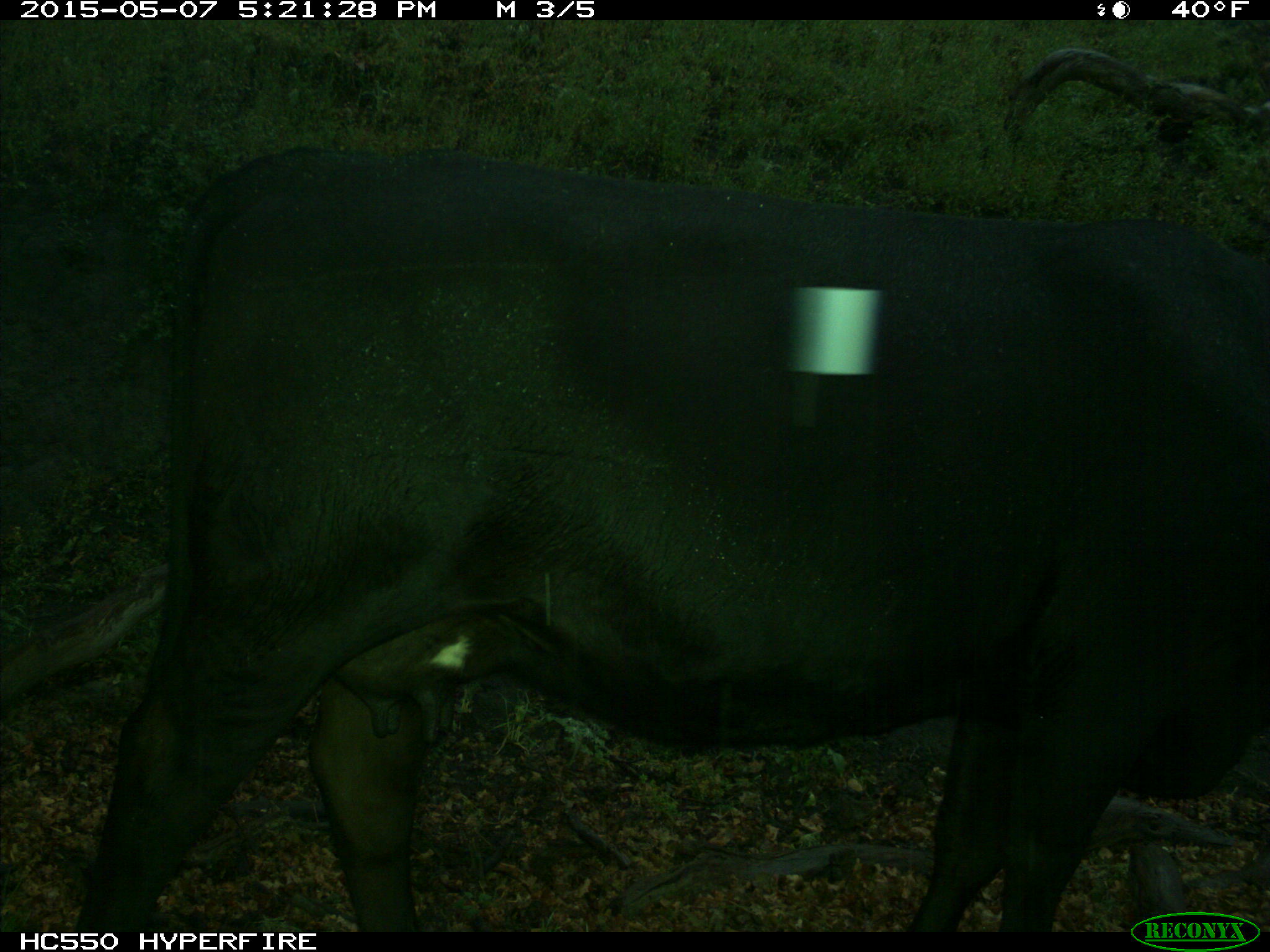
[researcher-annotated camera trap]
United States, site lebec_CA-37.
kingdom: Animalia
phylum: Chordata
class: Mammalia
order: Artiodactyla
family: Bovidae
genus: Bos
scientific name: Bos taurus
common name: domestic cow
Bos taurus (domestic cow).